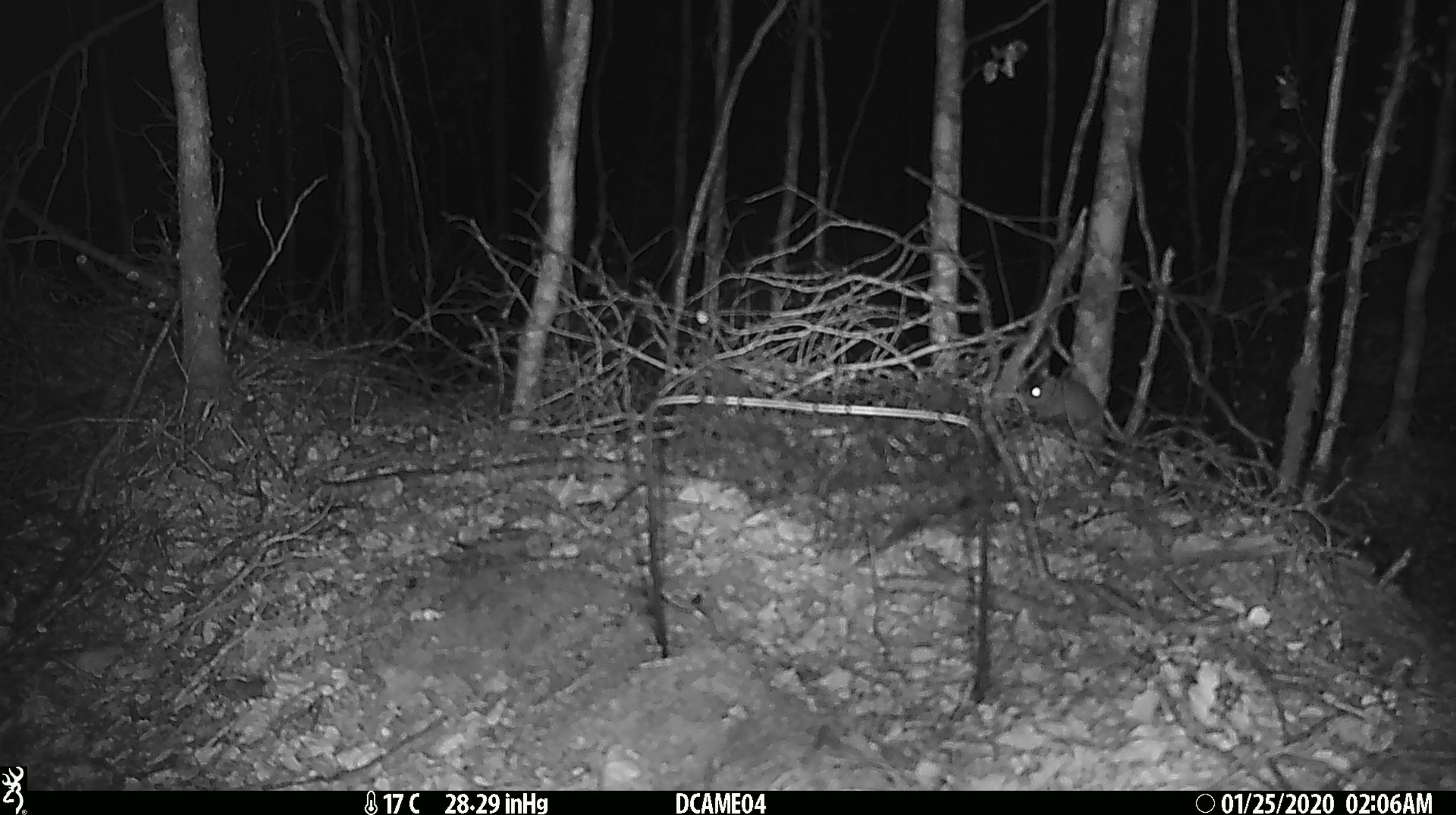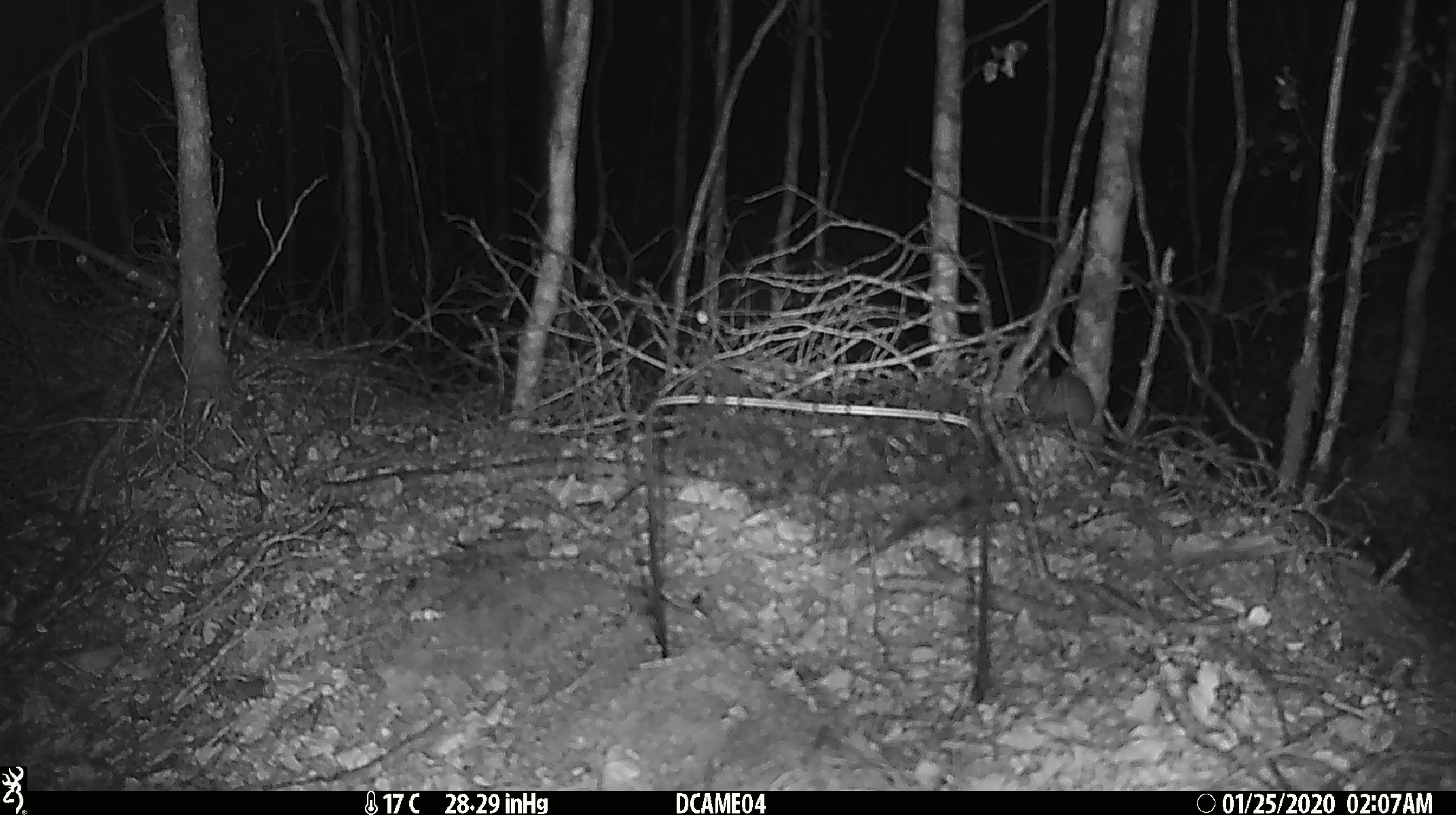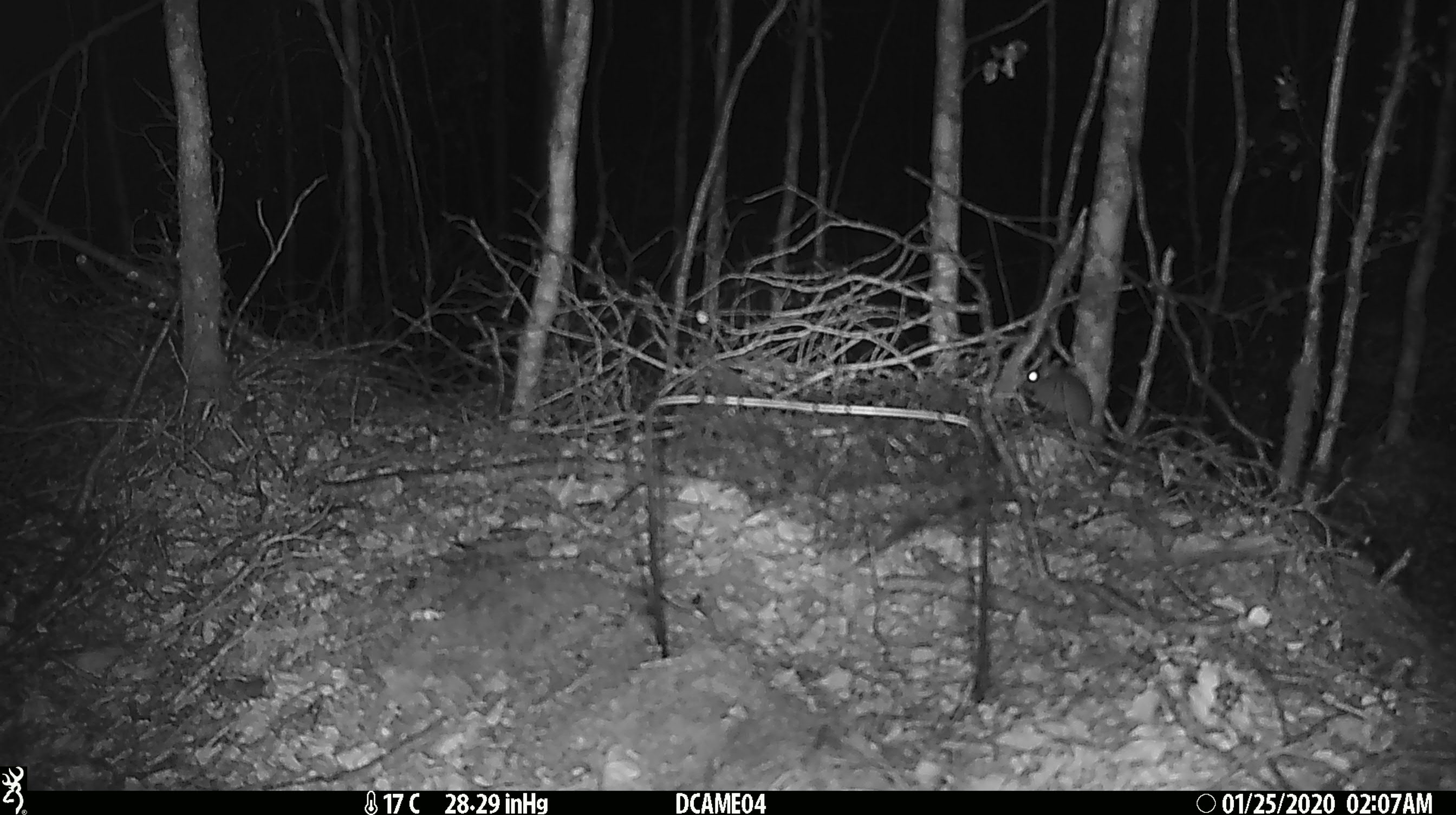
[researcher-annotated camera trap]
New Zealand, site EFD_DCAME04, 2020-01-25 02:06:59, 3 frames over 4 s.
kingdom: Animalia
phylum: Chordata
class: Mammalia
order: Rodentia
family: Muridae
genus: Mus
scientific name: Mus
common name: mouse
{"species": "mouse (Mus)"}